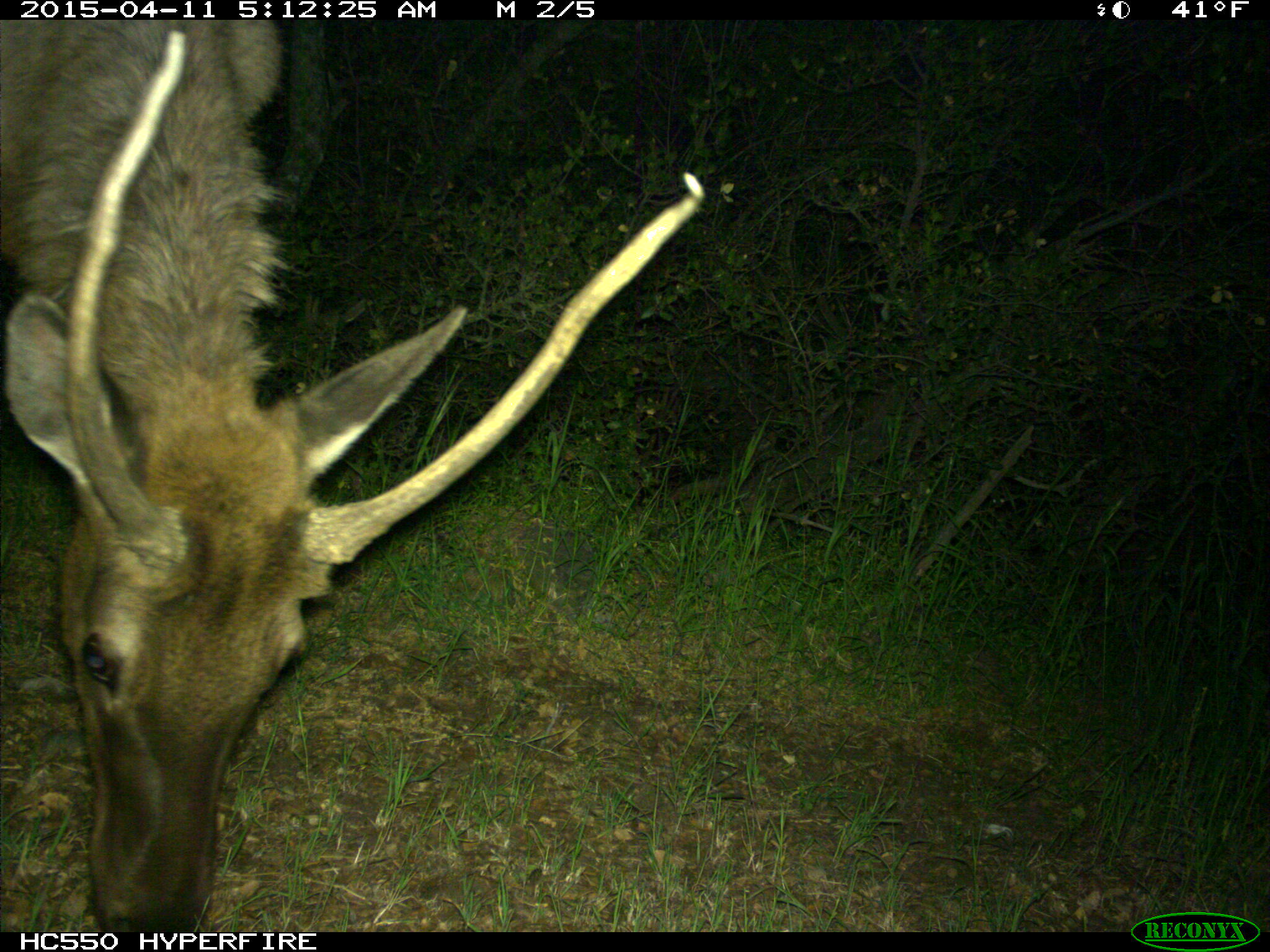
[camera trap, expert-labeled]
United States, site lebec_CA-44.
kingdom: Animalia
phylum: Chordata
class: Mammalia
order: Artiodactyla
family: Cervidae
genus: Cervus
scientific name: Cervus canadensis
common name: elk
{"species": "Cervus canadensis (elk)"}